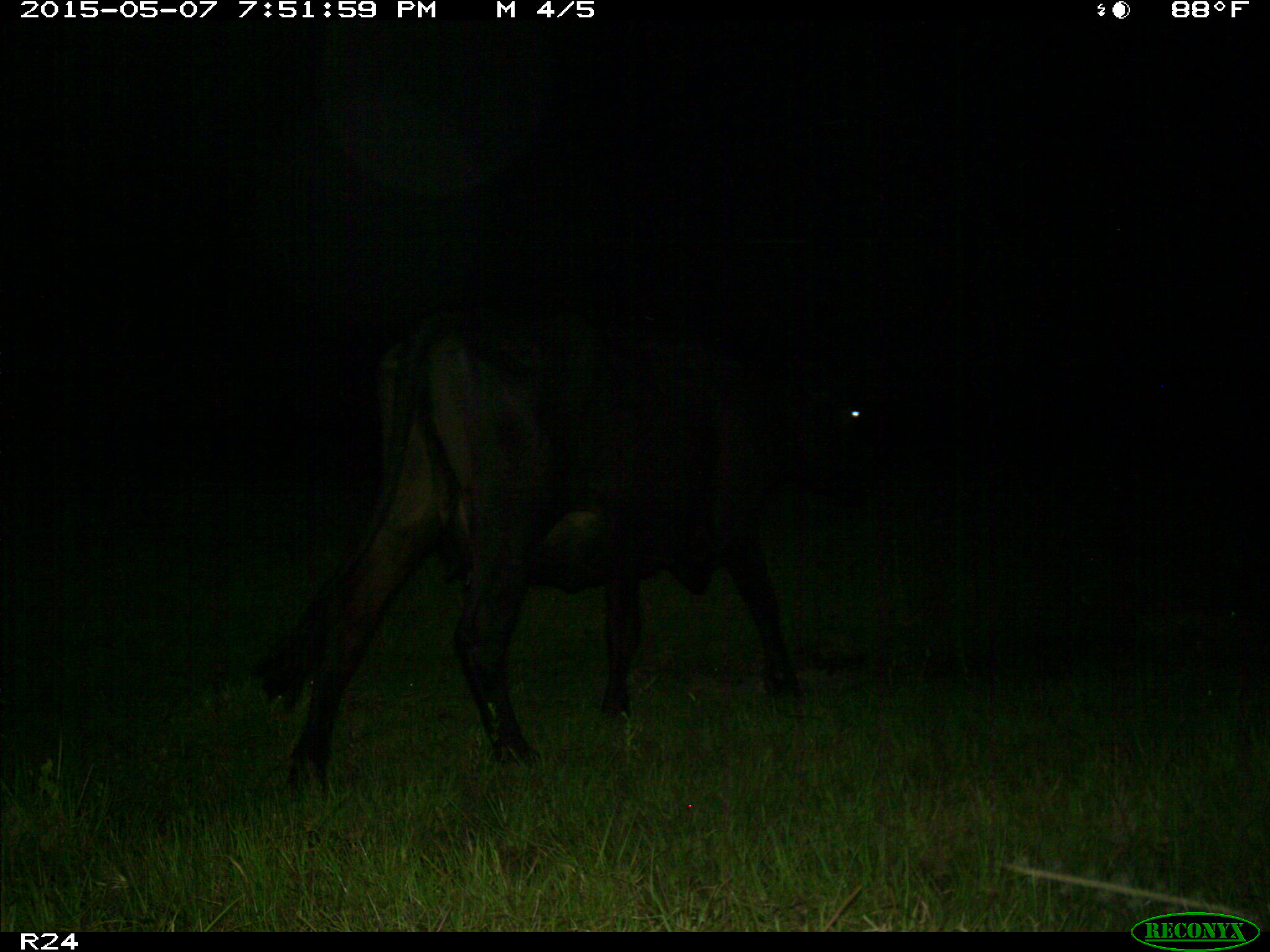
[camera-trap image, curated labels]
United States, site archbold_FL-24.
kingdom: Animalia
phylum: Chordata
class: Mammalia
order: Artiodactyla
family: Bovidae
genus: Bos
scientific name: Bos taurus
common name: domestic cow